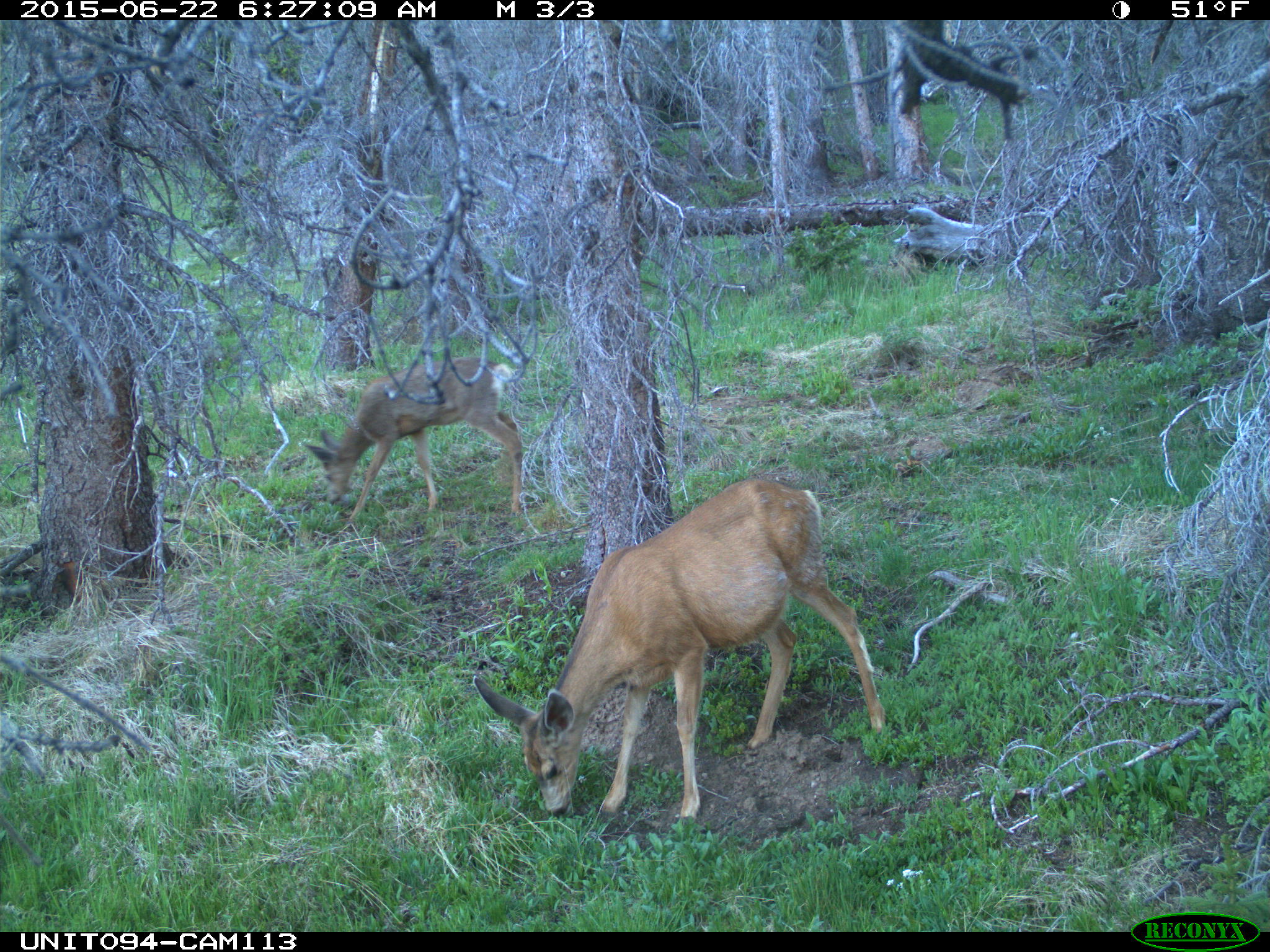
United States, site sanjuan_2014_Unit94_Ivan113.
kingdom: Animalia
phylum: Chordata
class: Mammalia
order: Artiodactyla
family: Cervidae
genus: Odocoileus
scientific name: Odocoileus hemionus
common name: mule deer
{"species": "Odocoileus hemionus (mule deer)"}